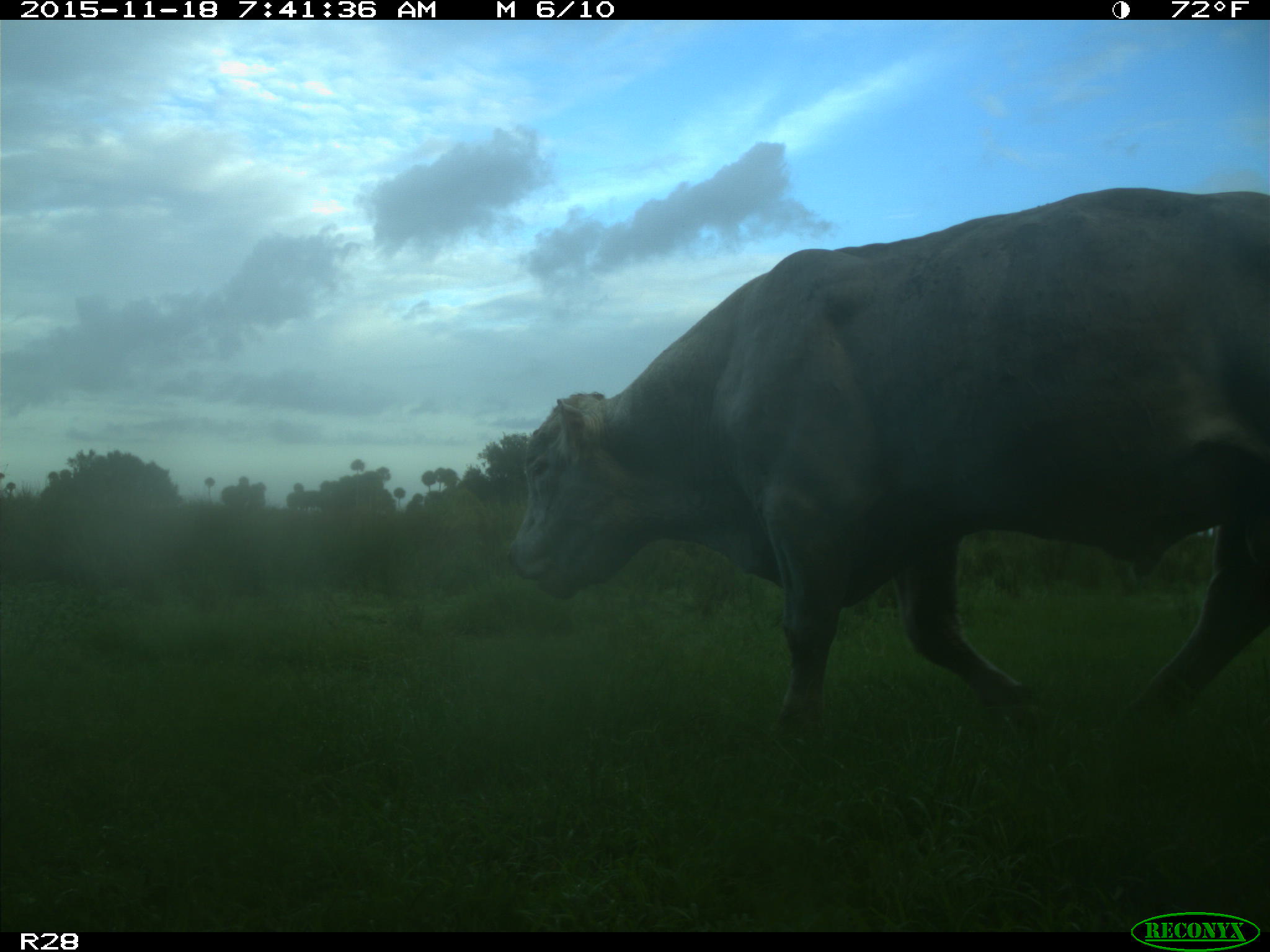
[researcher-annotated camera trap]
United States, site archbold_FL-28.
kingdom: Animalia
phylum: Chordata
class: Mammalia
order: Artiodactyla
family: Bovidae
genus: Bos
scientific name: Bos taurus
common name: domestic cow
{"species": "Bos taurus (domestic cow)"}